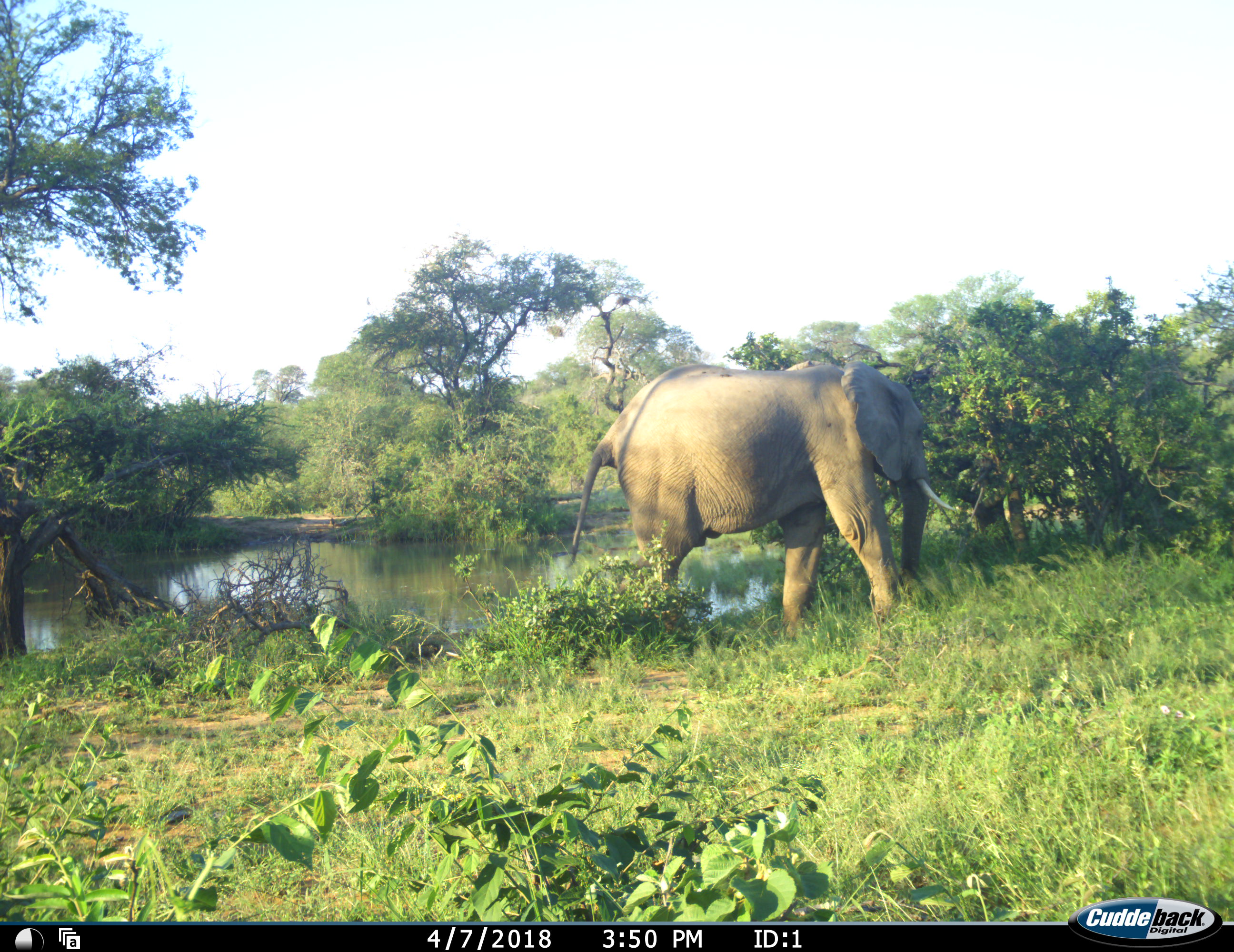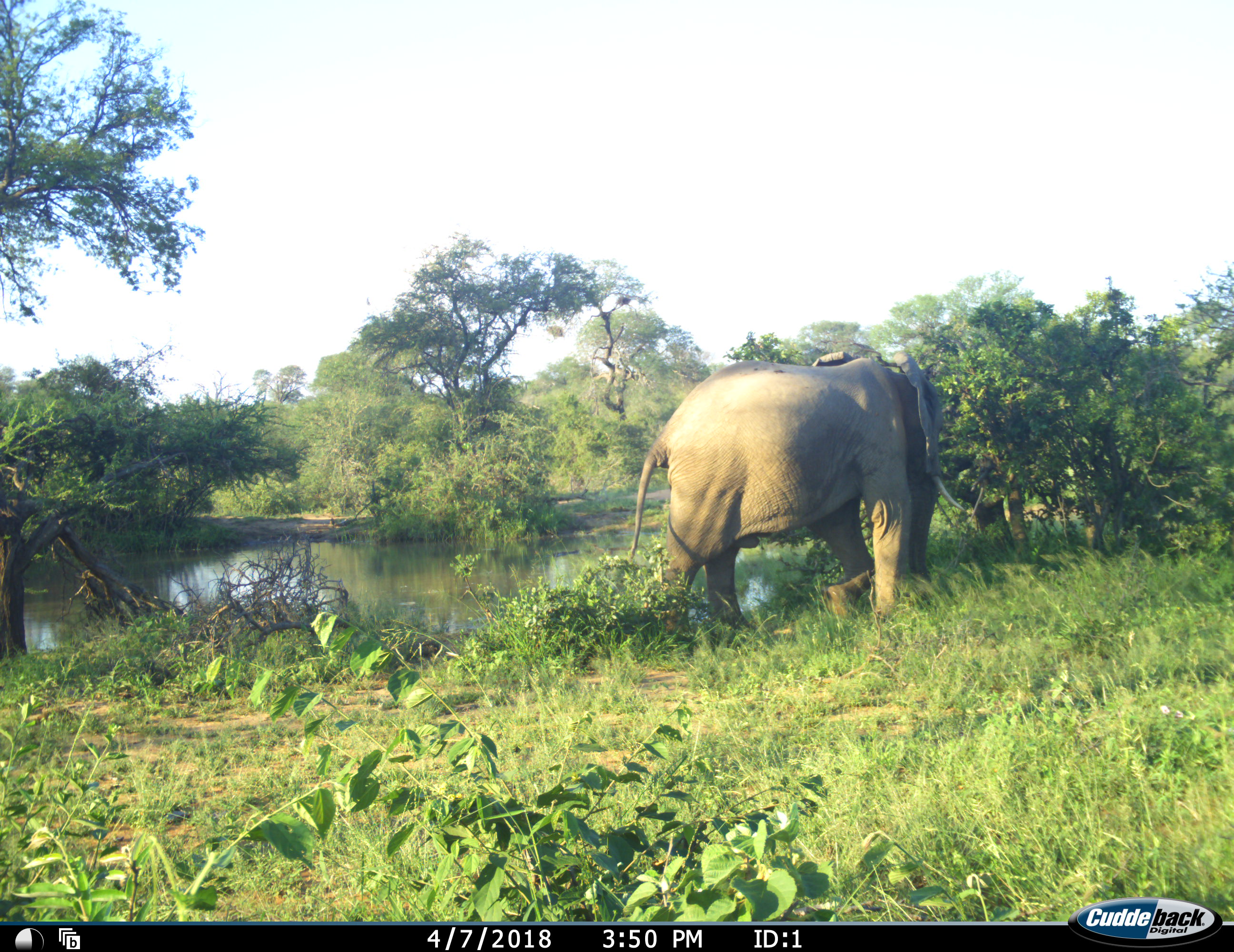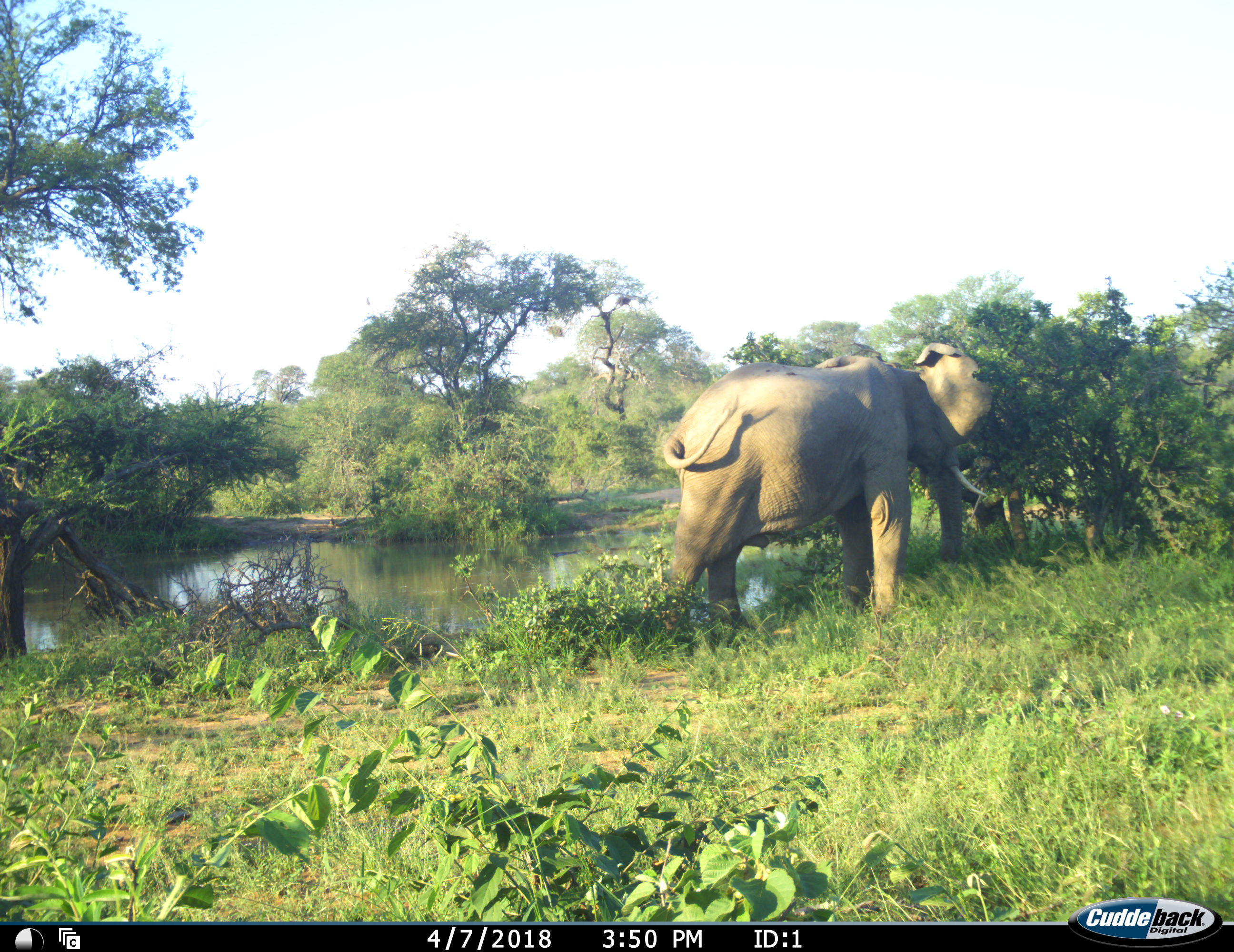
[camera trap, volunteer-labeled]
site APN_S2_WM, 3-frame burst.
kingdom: Animalia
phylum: Chordata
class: Mammalia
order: Proboscidea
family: Elephantidae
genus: Loxodonta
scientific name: Loxodonta africana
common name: african bush elephant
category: elephant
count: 1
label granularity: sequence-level